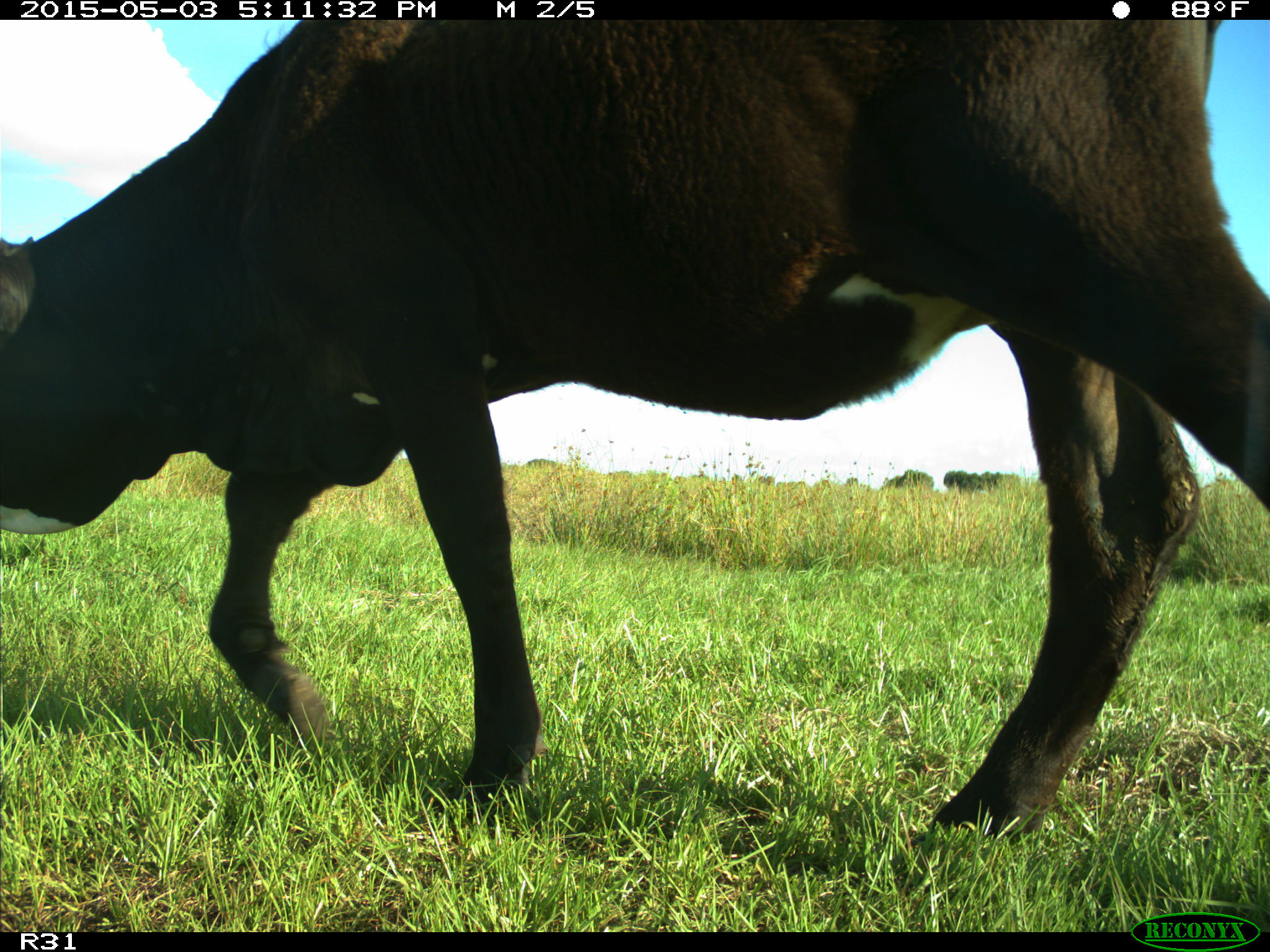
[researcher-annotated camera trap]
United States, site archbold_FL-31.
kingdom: Animalia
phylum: Chordata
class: Mammalia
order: Artiodactyla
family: Bovidae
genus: Bos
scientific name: Bos taurus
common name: domestic cow